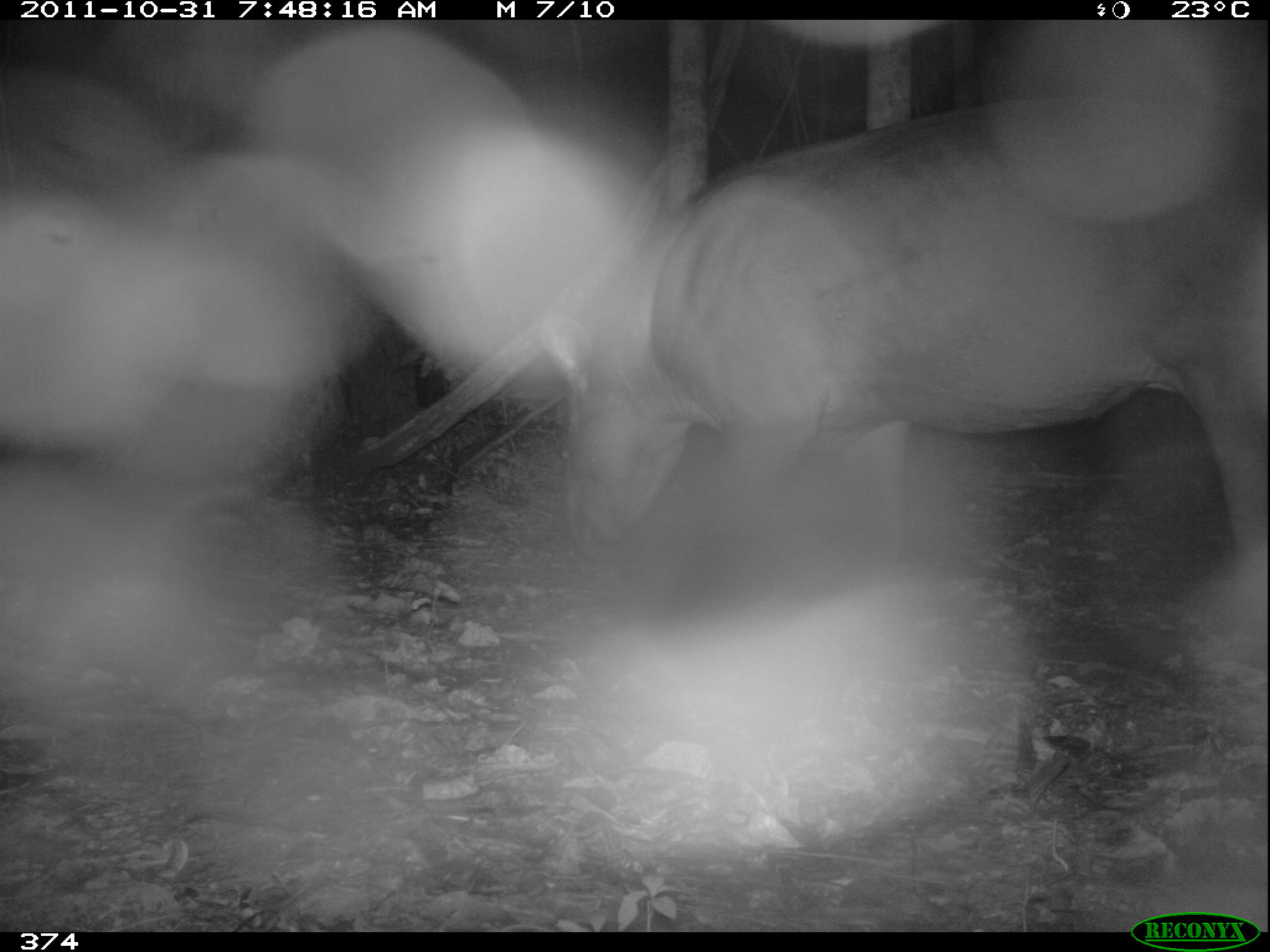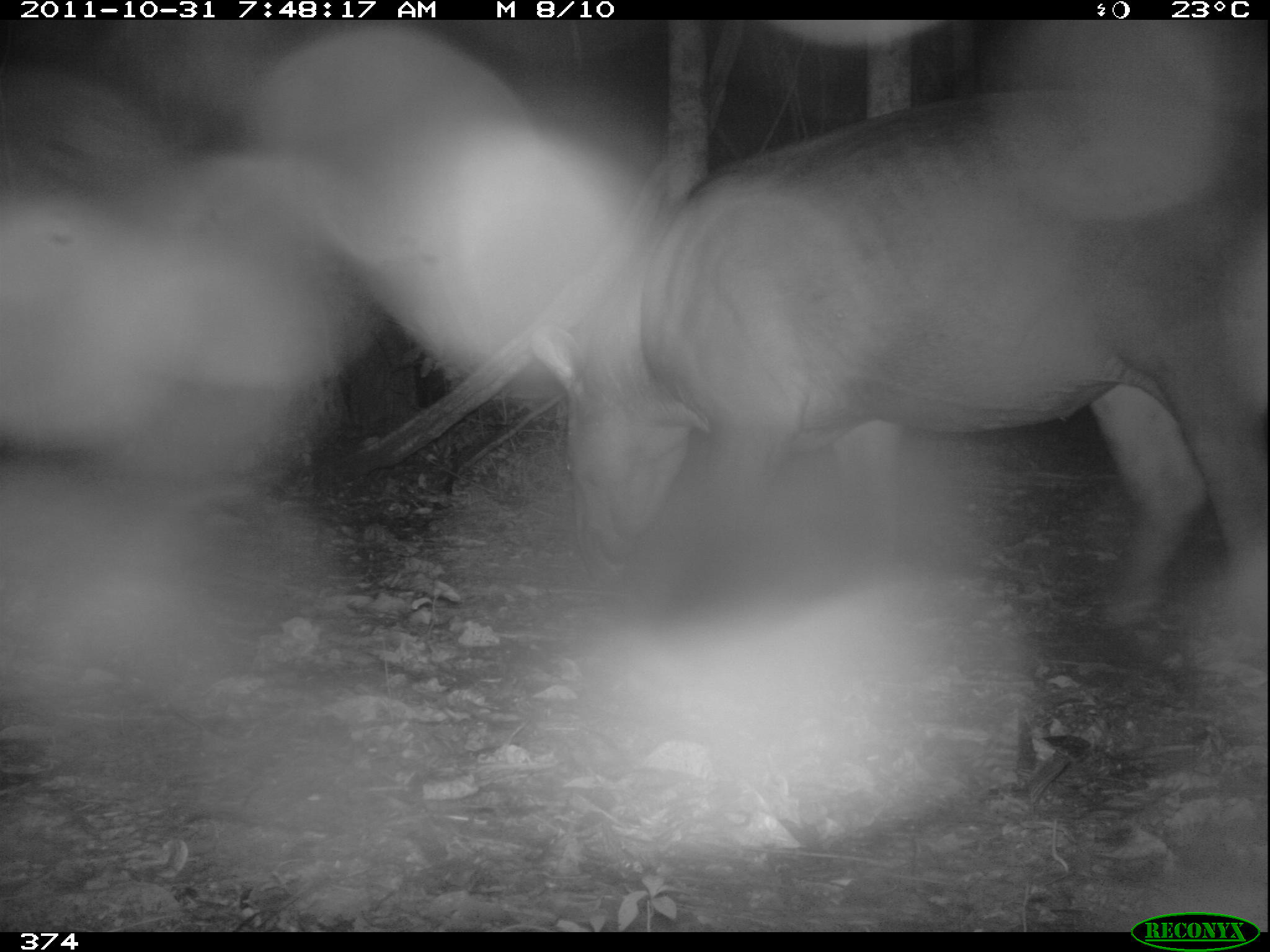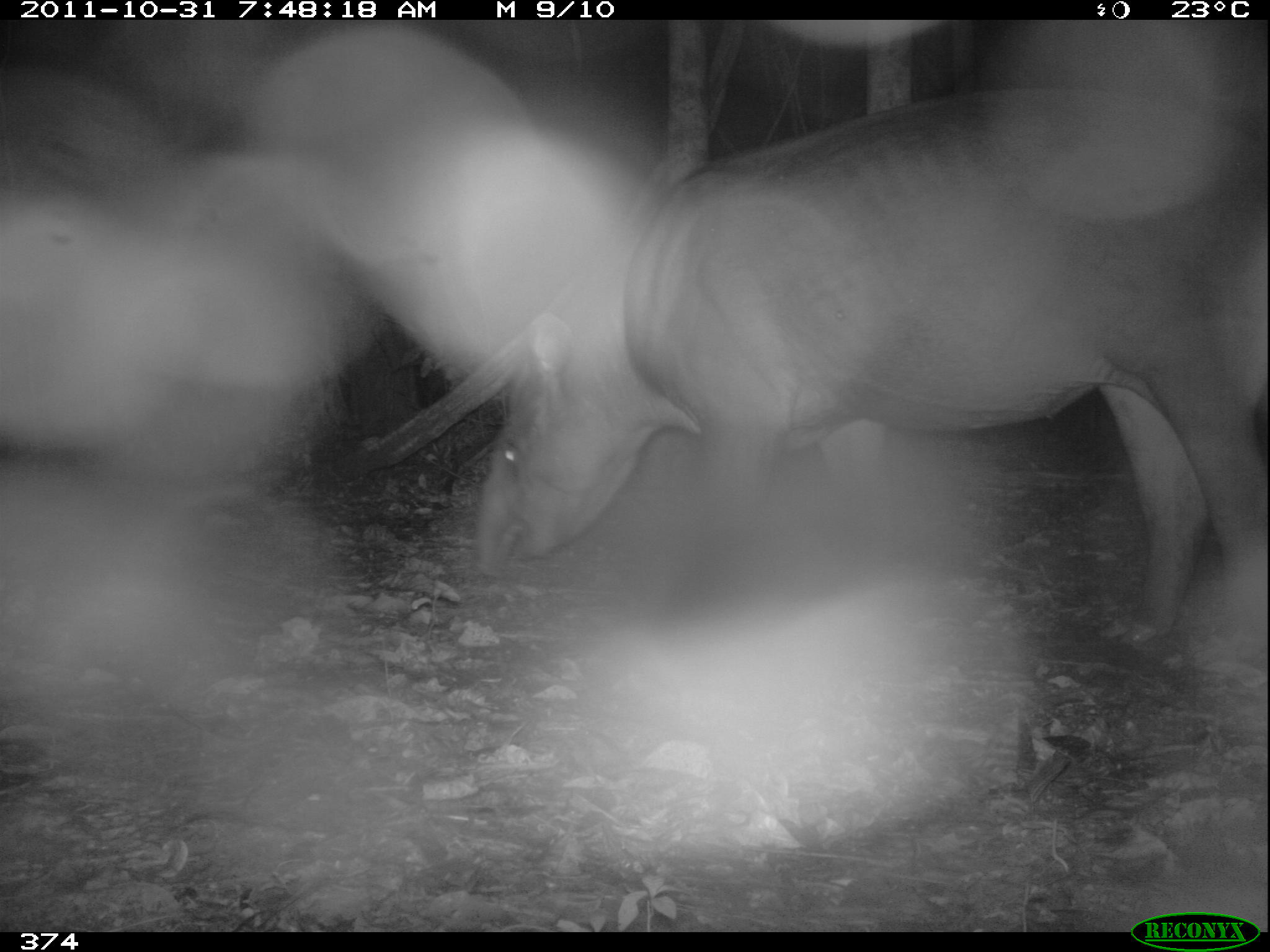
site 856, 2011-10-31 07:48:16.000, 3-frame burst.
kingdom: Animalia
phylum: Chordata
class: Mammalia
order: Perissodactyla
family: Tapiridae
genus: Tapirus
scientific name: Tapirus terrestris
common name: south american tapir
Tapirus terrestris (south american tapir).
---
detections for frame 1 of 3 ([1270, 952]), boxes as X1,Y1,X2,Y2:
tapirus terrestris: 542,85,1270,598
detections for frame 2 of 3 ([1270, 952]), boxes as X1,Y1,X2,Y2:
tapirus terrestris: 528,83,1270,643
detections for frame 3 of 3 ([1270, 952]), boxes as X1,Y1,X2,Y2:
tapirus terrestris: 466,85,1270,647